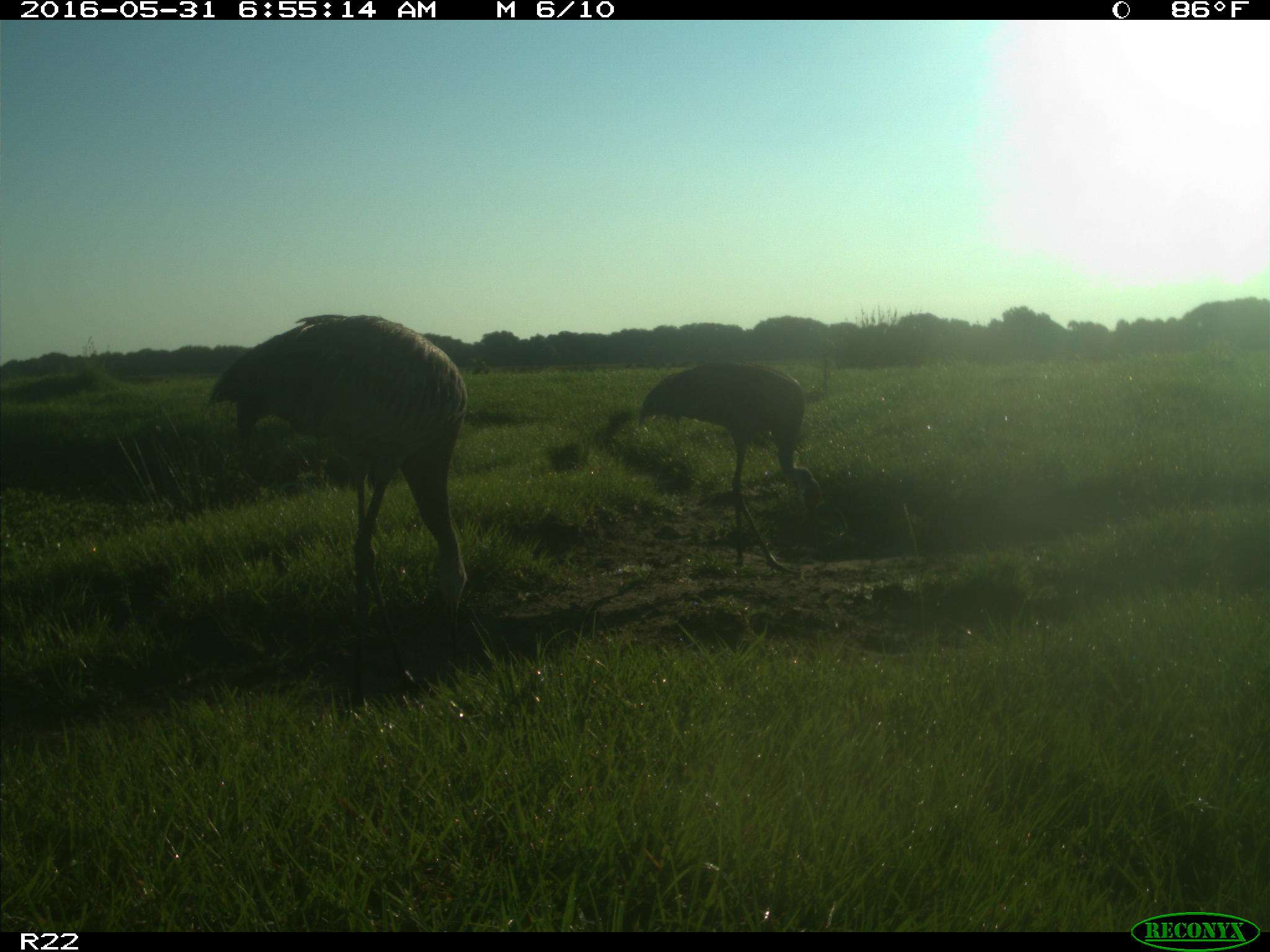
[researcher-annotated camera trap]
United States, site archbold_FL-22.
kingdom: Animalia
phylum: Chordata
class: Aves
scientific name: Aves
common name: birds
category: unidentified bird